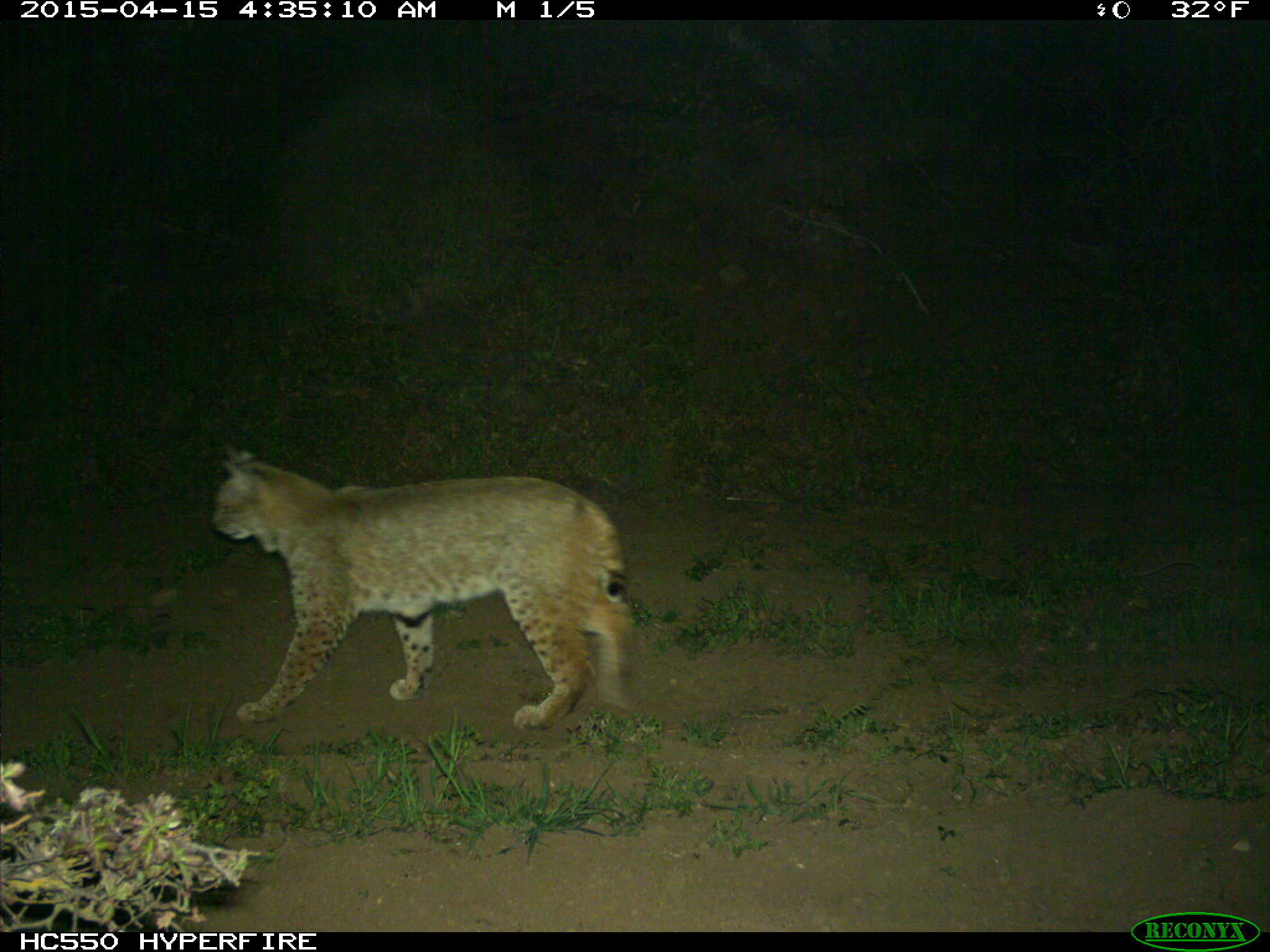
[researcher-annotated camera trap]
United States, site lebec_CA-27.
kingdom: Animalia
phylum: Chordata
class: Mammalia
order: Carnivora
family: Felidae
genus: Lynx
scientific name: Lynx rufus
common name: bobcat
Lynx rufus (bobcat).